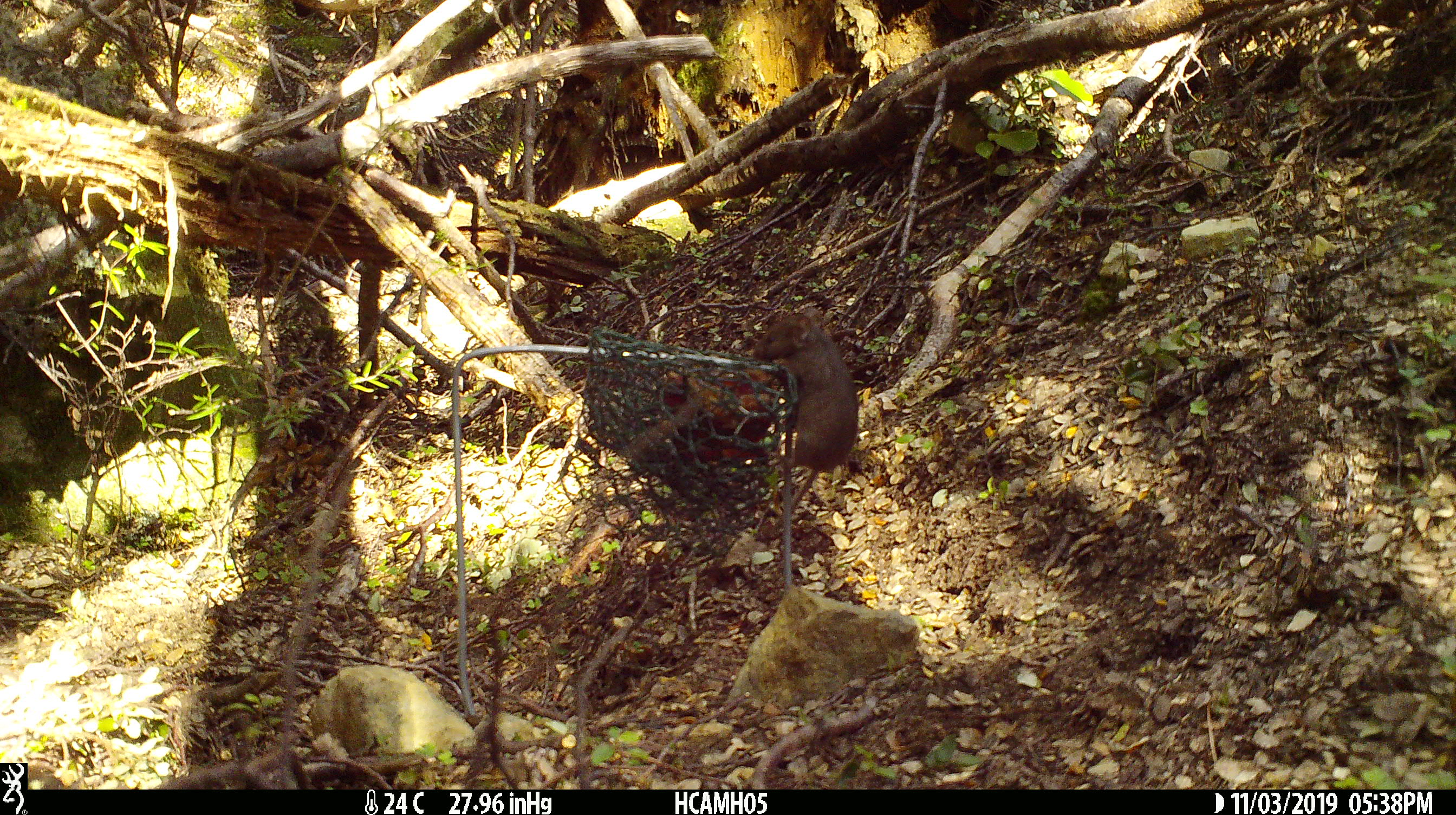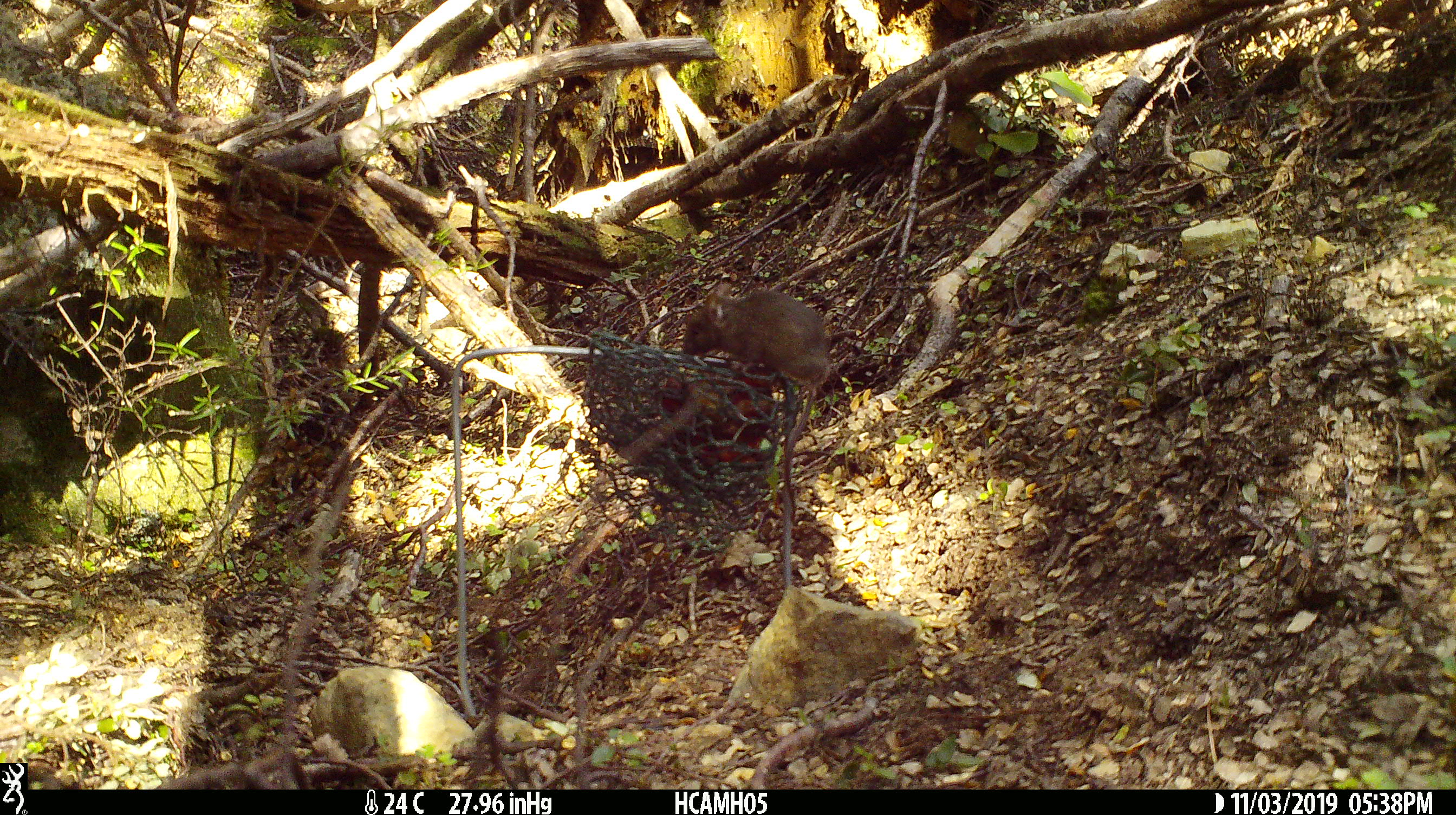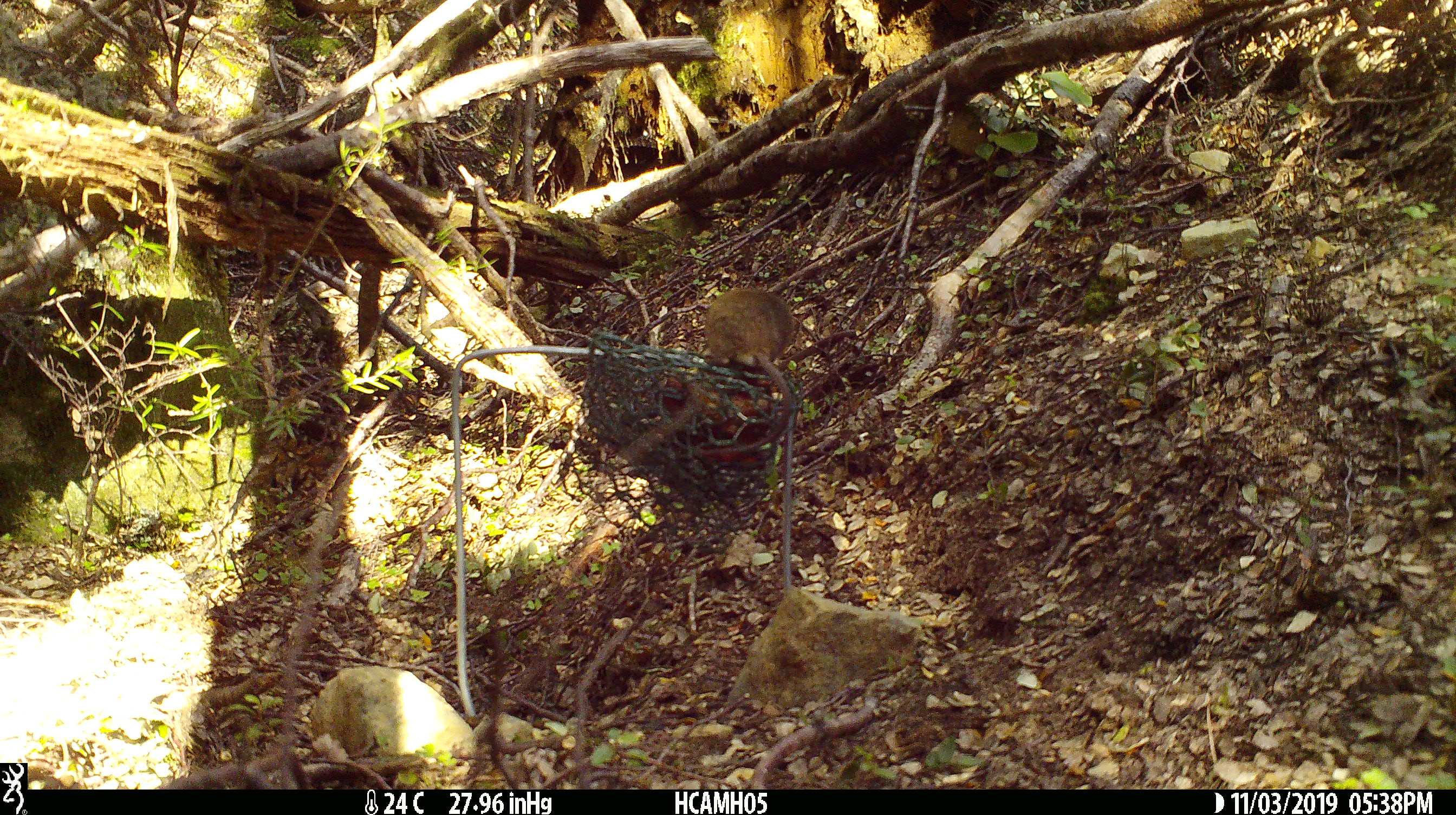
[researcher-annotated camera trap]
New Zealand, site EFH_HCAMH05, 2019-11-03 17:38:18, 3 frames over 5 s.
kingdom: Animalia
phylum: Chordata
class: Mammalia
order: Rodentia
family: Muridae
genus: Mus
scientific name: Mus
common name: mouse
Mouse (Mus).